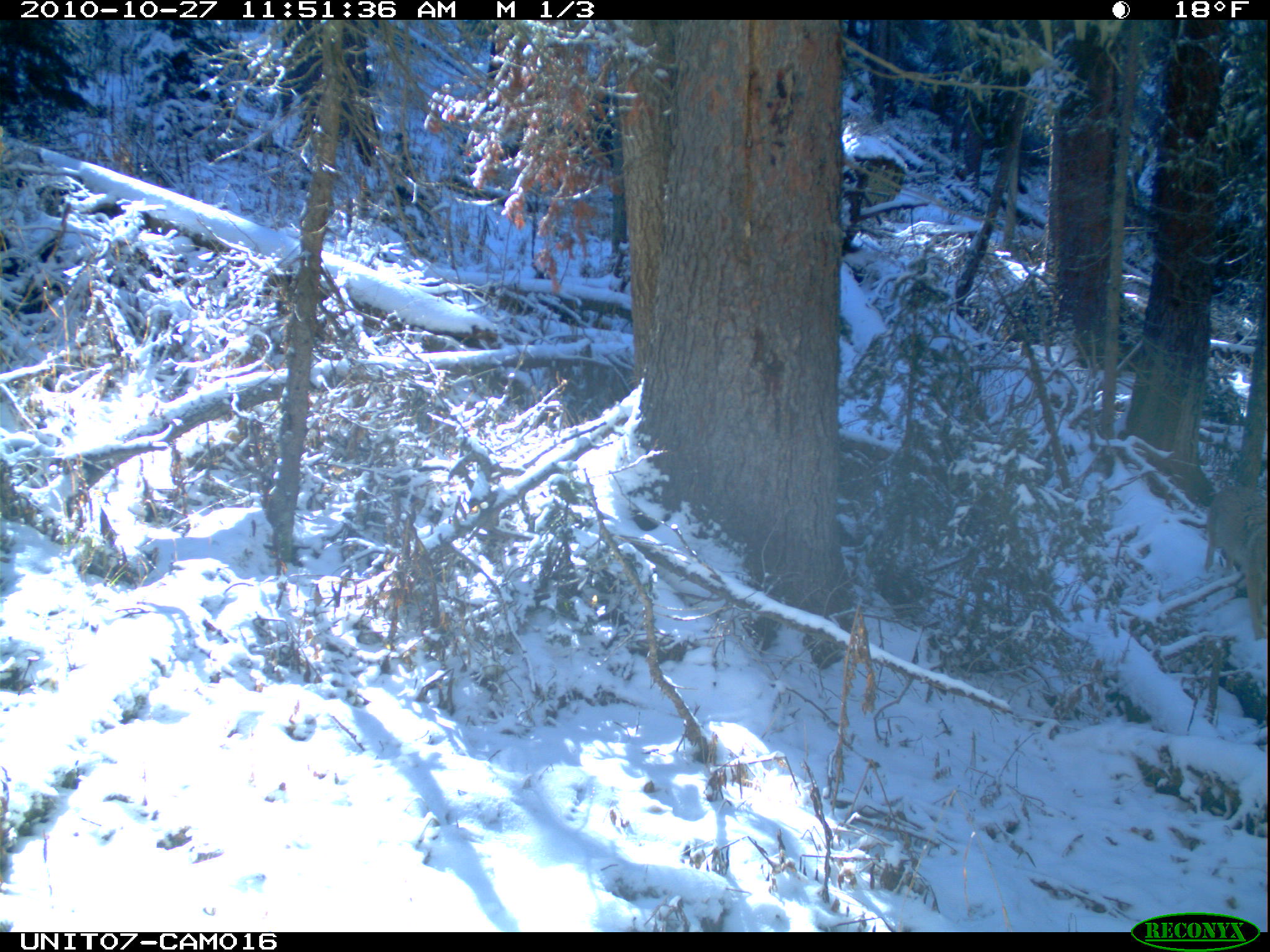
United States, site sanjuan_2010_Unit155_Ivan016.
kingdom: Animalia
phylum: Chordata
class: Mammalia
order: Carnivora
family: Canidae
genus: Canis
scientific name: Canis latrans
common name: coyote